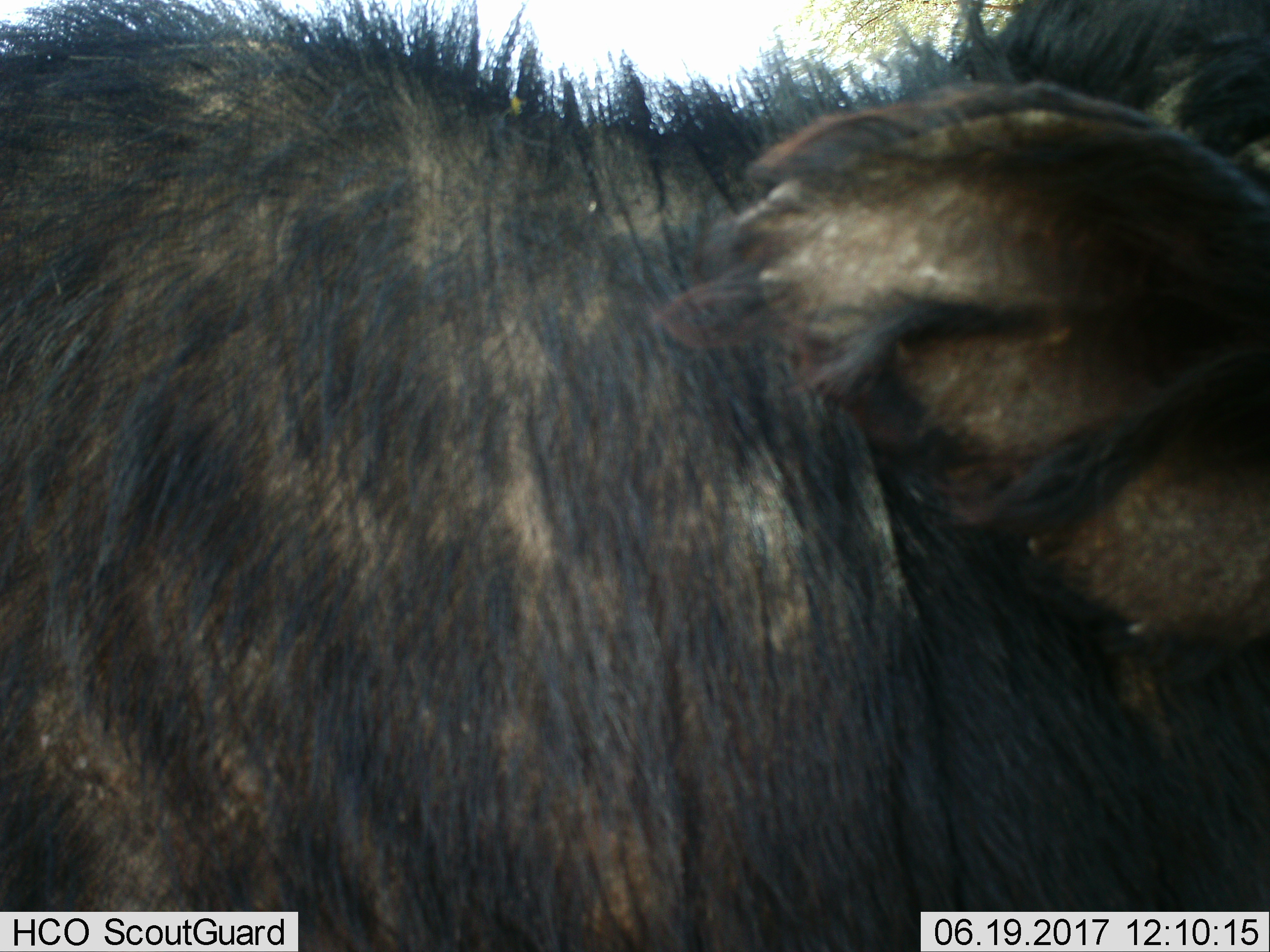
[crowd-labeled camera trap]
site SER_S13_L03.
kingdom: Animalia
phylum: Chordata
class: Mammalia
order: Artiodactyla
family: Bovidae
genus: Connochaetes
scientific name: Connochaetes taurinus taurinus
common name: blue wildebeest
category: wildebeestblue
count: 1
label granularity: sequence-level